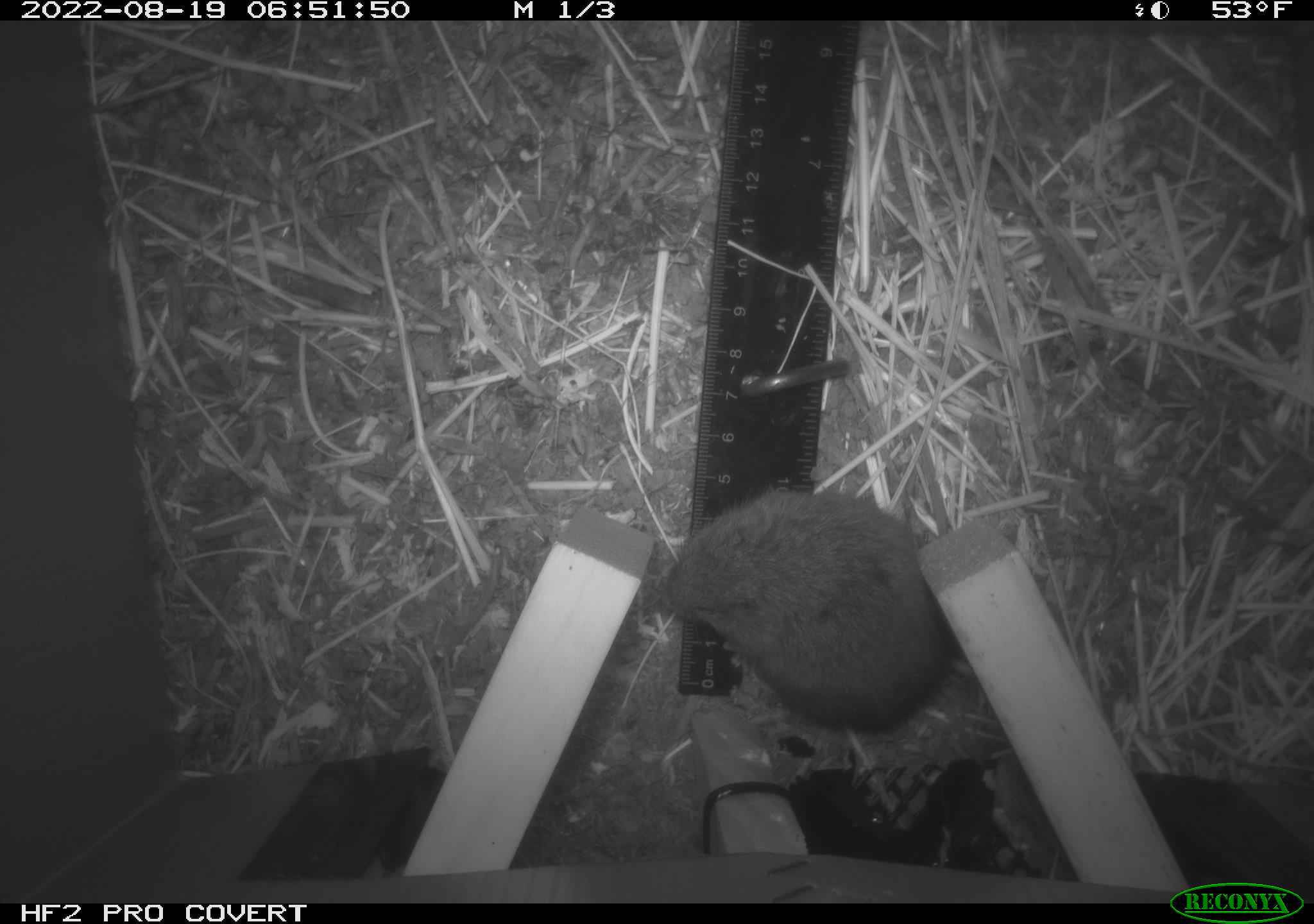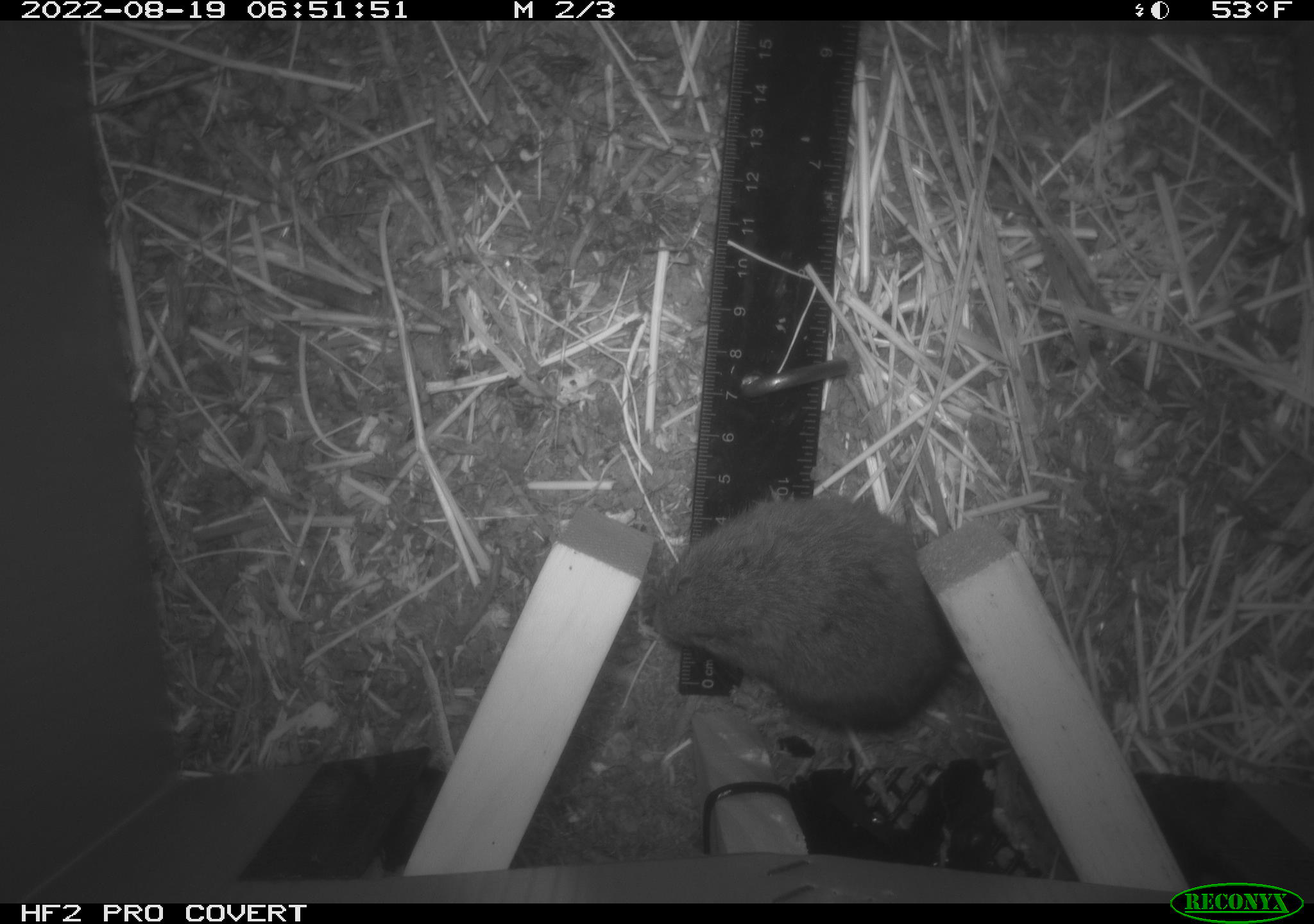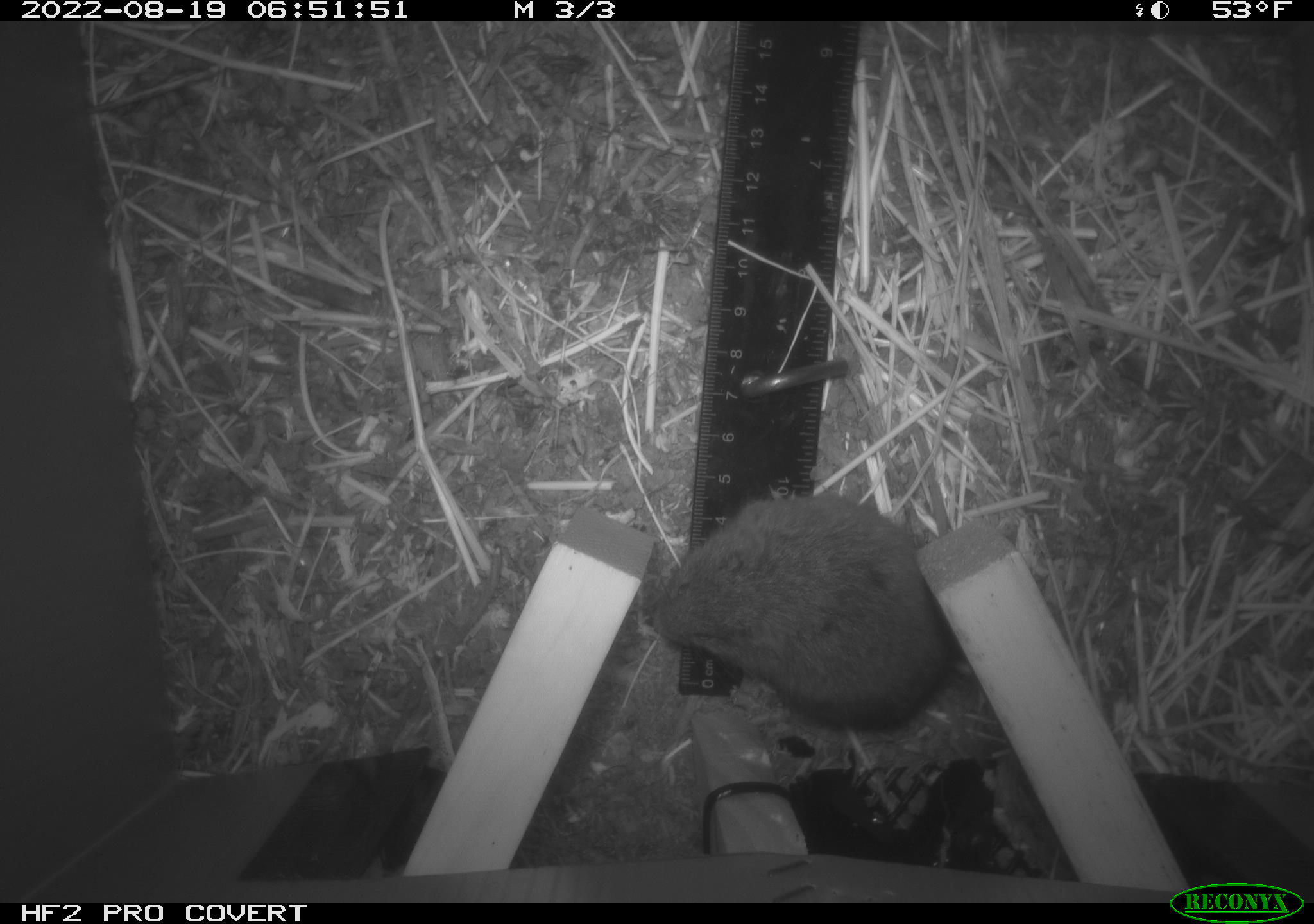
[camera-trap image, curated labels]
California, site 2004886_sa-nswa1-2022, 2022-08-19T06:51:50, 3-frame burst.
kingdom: Animalia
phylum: Chordata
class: Mammalia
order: Rodentia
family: Cricetidae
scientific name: Cricetidae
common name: hamsters, voles, lemmings, and allies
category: cricetidae family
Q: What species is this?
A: Cricetidae family (hamsters, voles, lemmings, and allies) (Cricetidae).